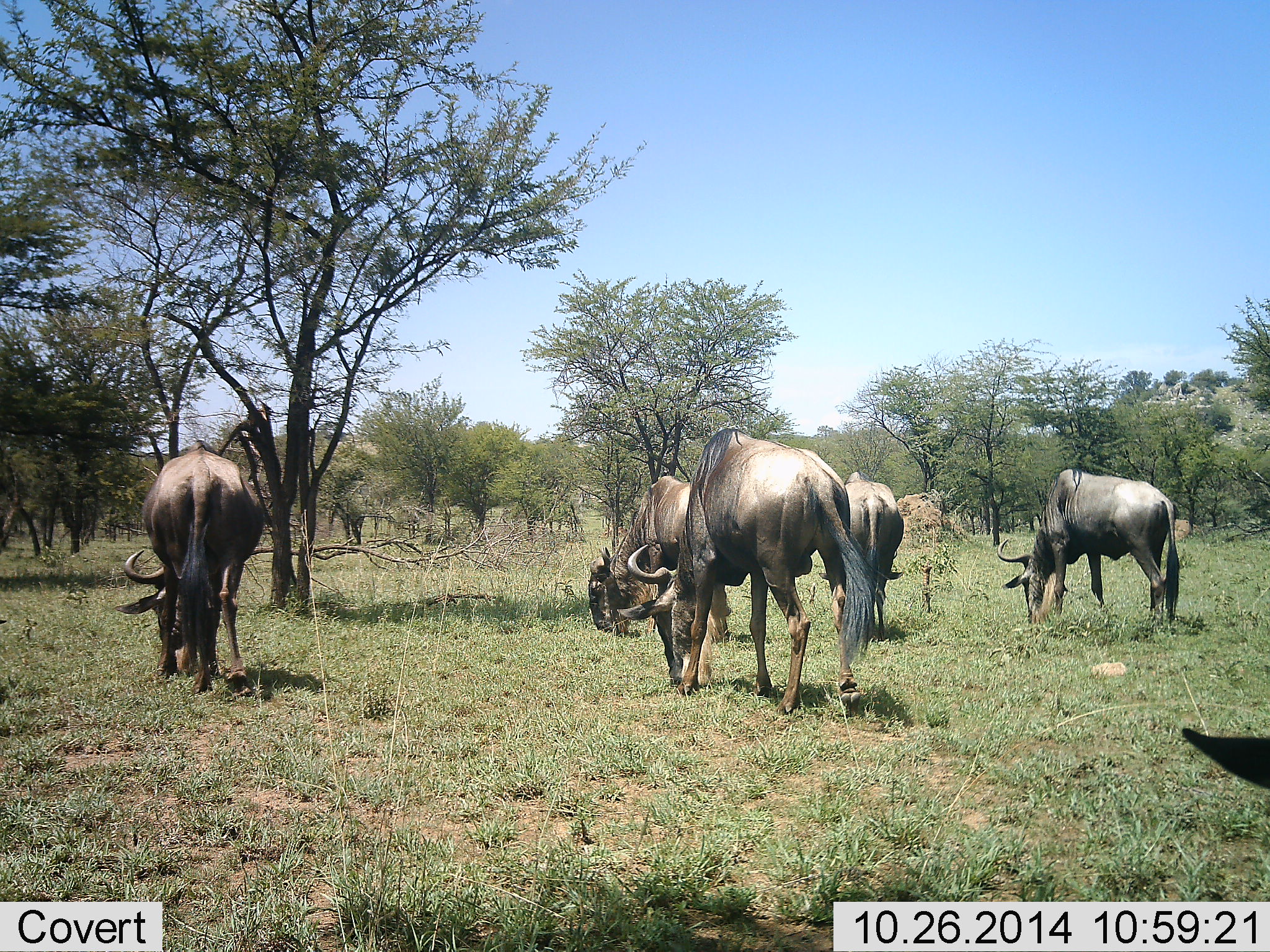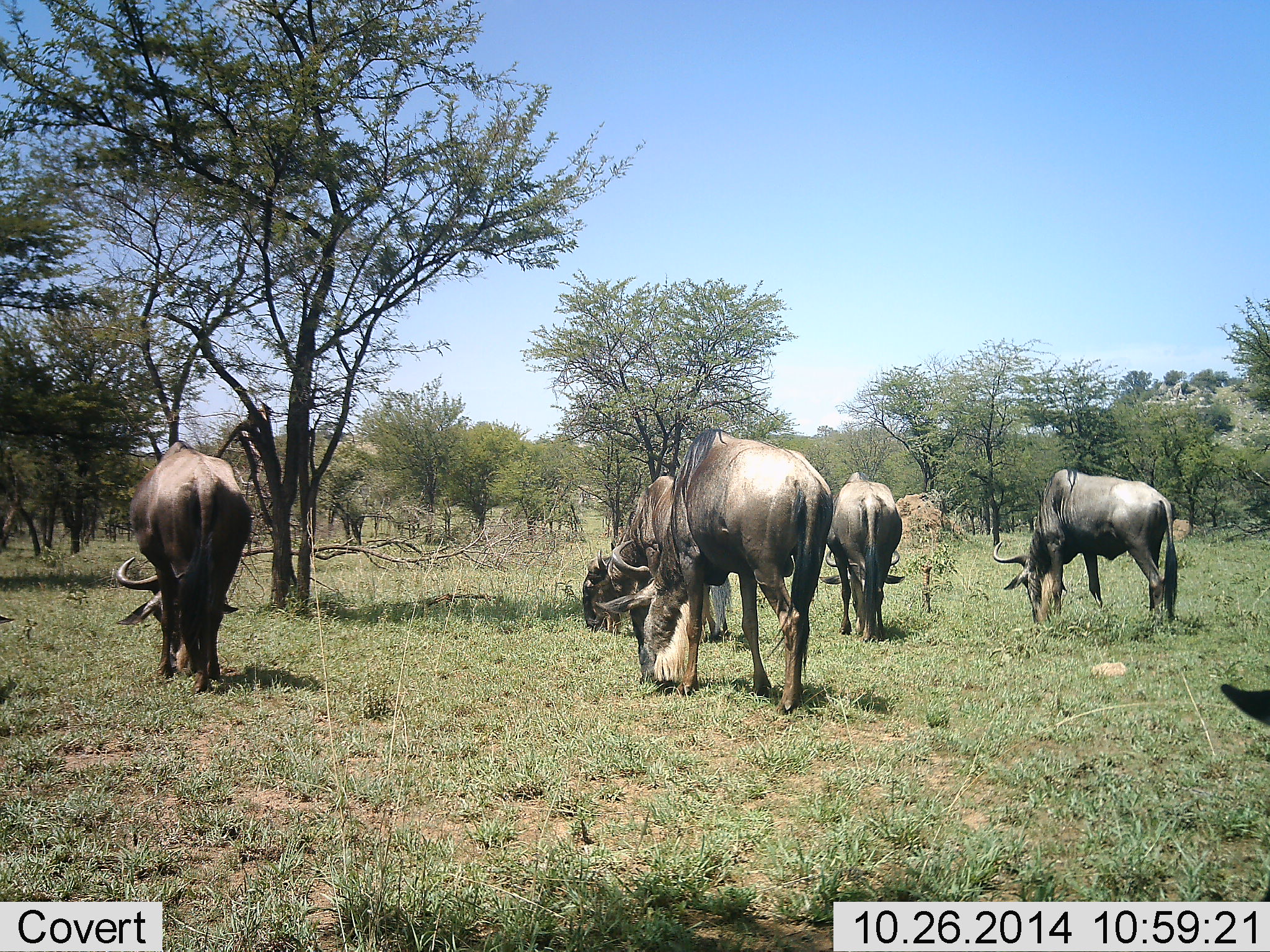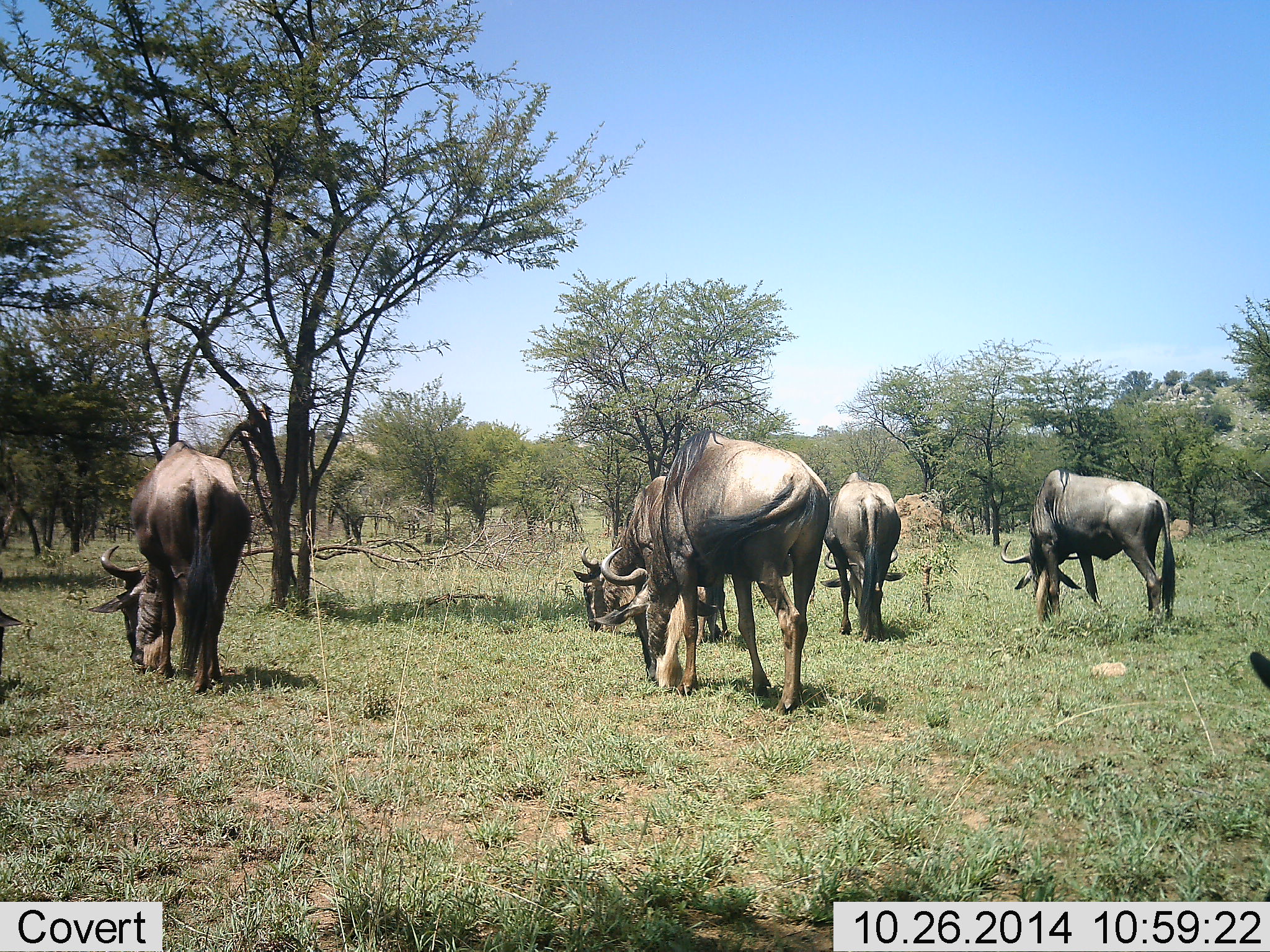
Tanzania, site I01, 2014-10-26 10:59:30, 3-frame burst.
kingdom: Animalia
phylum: Chordata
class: Mammalia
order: Artiodactyla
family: Bovidae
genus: Connochaetes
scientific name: Connochaetes taurinus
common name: blue wildebeest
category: wildebeest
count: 6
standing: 10%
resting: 0%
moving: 10%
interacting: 0%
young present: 0%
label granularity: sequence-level